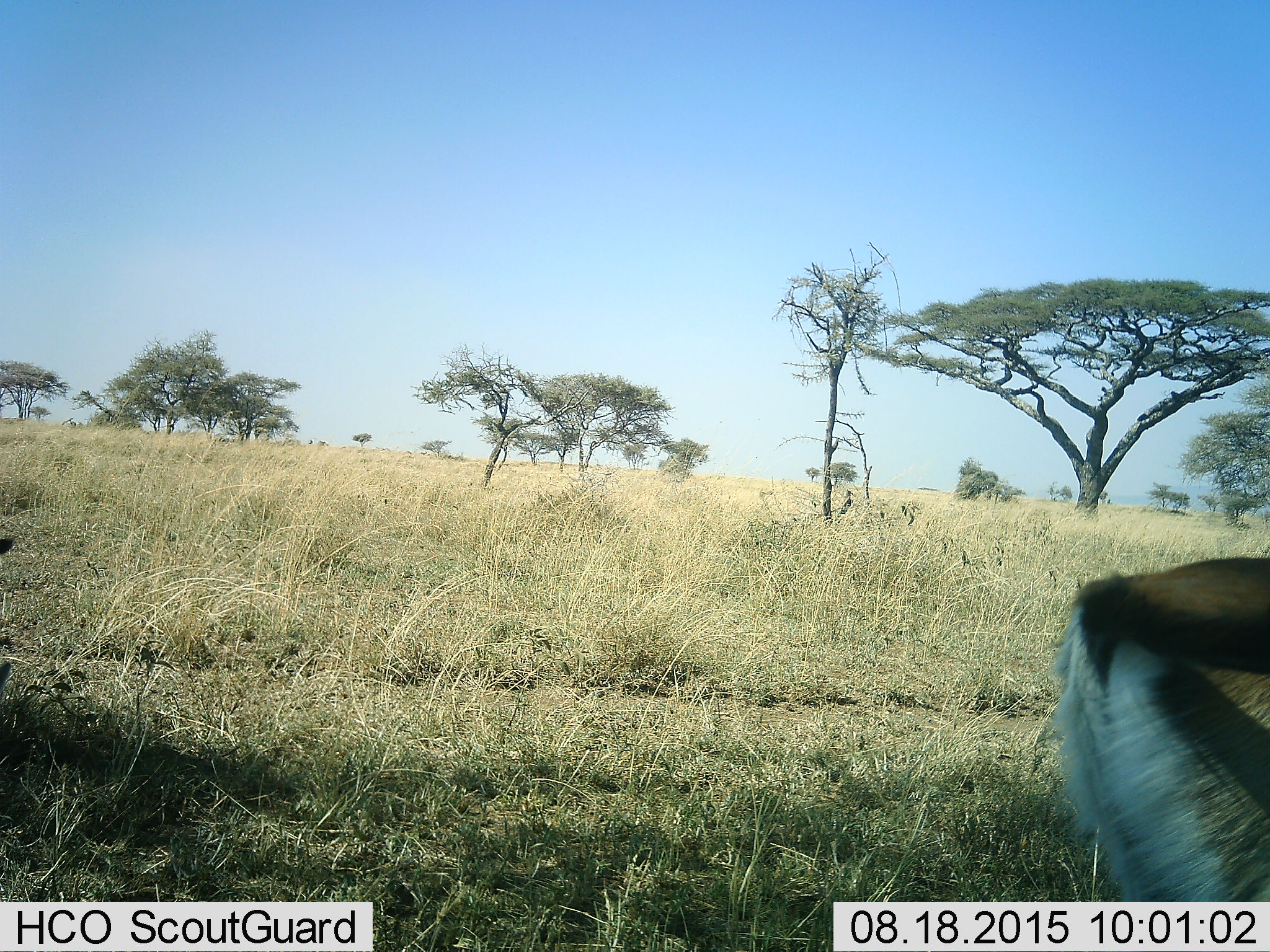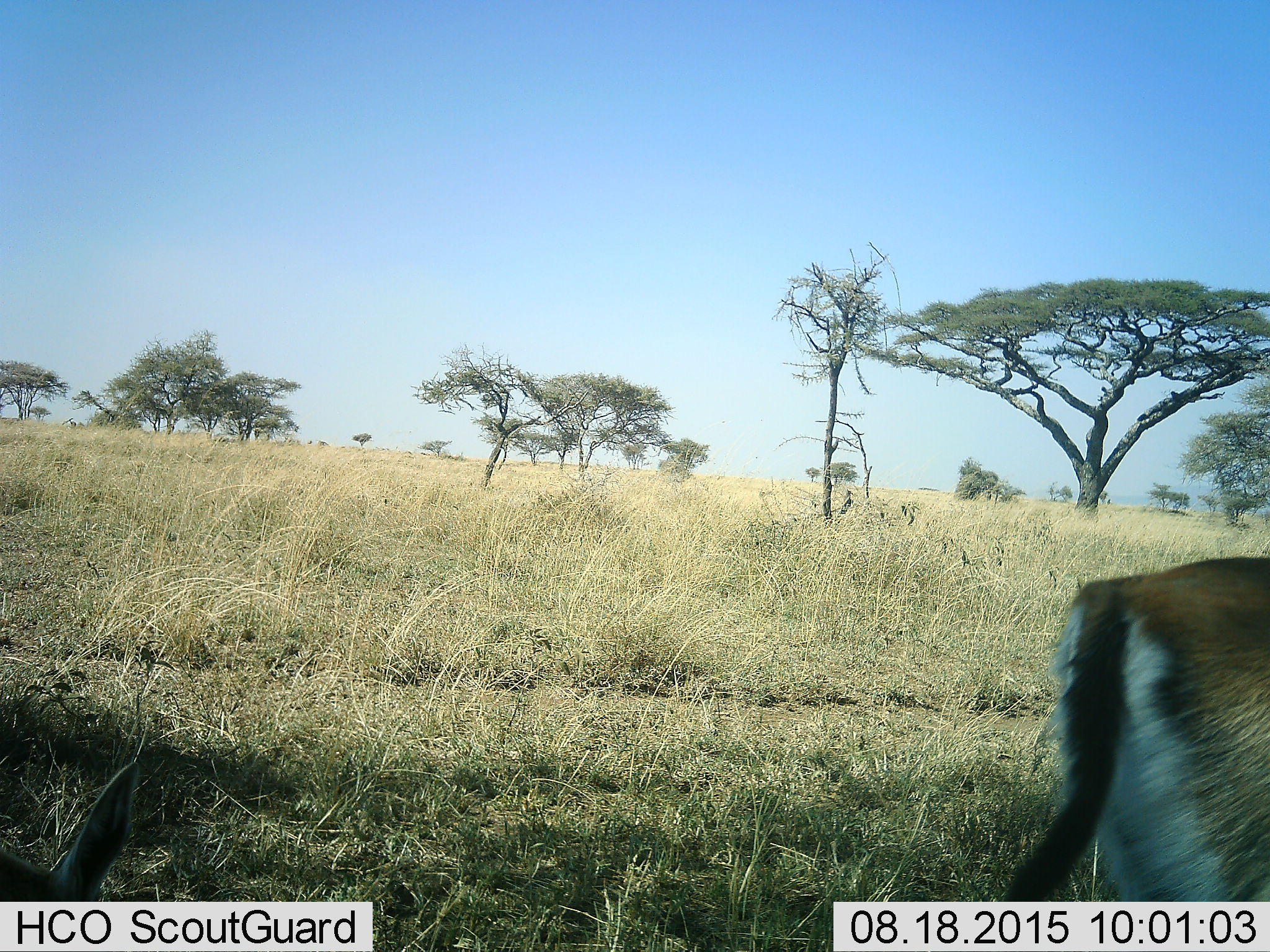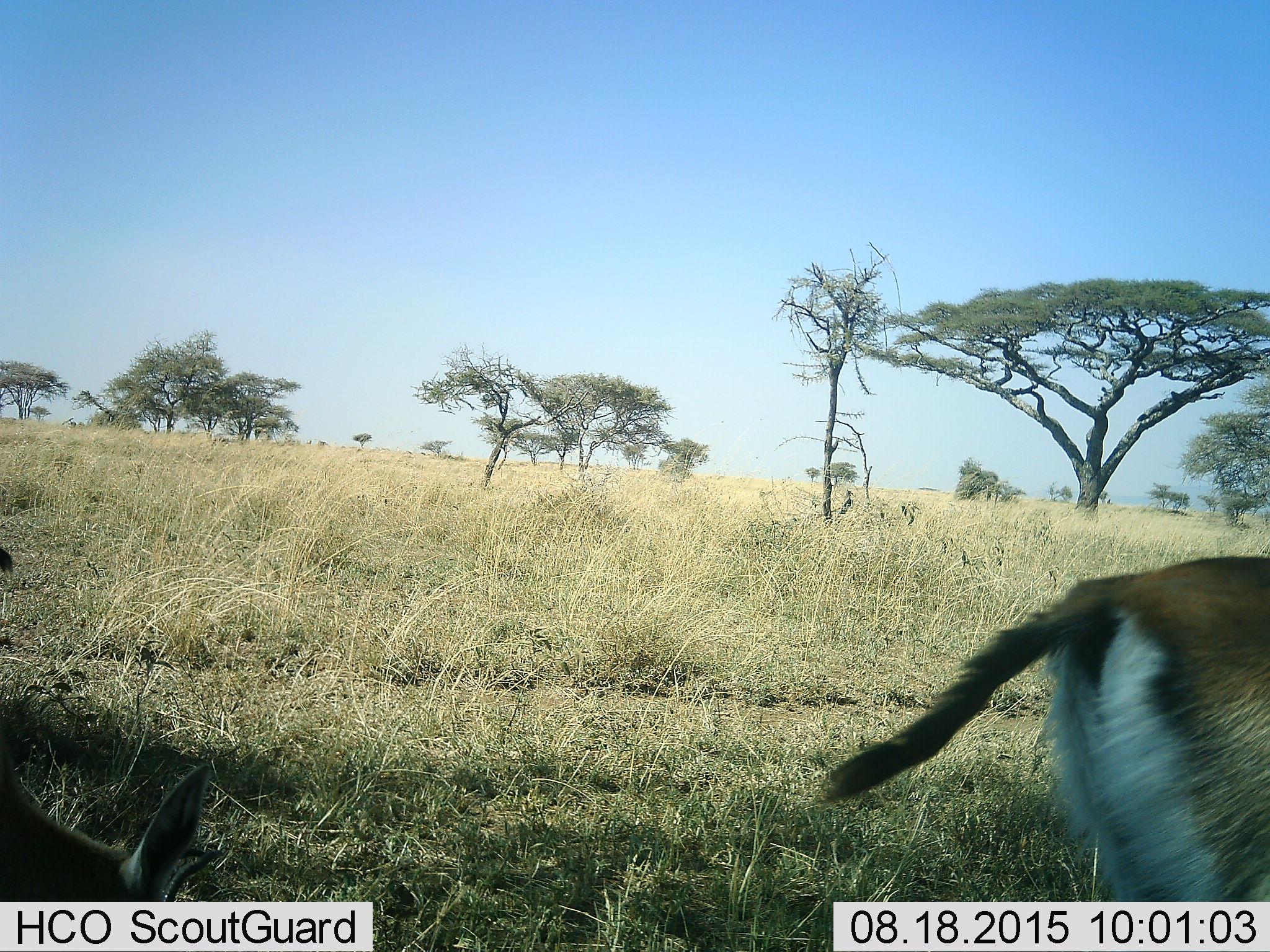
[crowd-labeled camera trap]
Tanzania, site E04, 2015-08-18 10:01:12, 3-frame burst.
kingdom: Animalia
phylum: Chordata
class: Mammalia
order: Artiodactyla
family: Bovidae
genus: Eudorcas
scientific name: Eudorcas thomsonii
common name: thomson's gazelle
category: gazellethomsons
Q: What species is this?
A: Gazellethomsons (thomson's gazelle) (Eudorcas thomsonii).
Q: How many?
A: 3.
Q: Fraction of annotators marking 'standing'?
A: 82%.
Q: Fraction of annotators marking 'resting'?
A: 0%.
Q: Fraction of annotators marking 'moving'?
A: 18%.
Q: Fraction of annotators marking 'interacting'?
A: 0%.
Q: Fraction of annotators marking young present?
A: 0%.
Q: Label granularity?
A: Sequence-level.